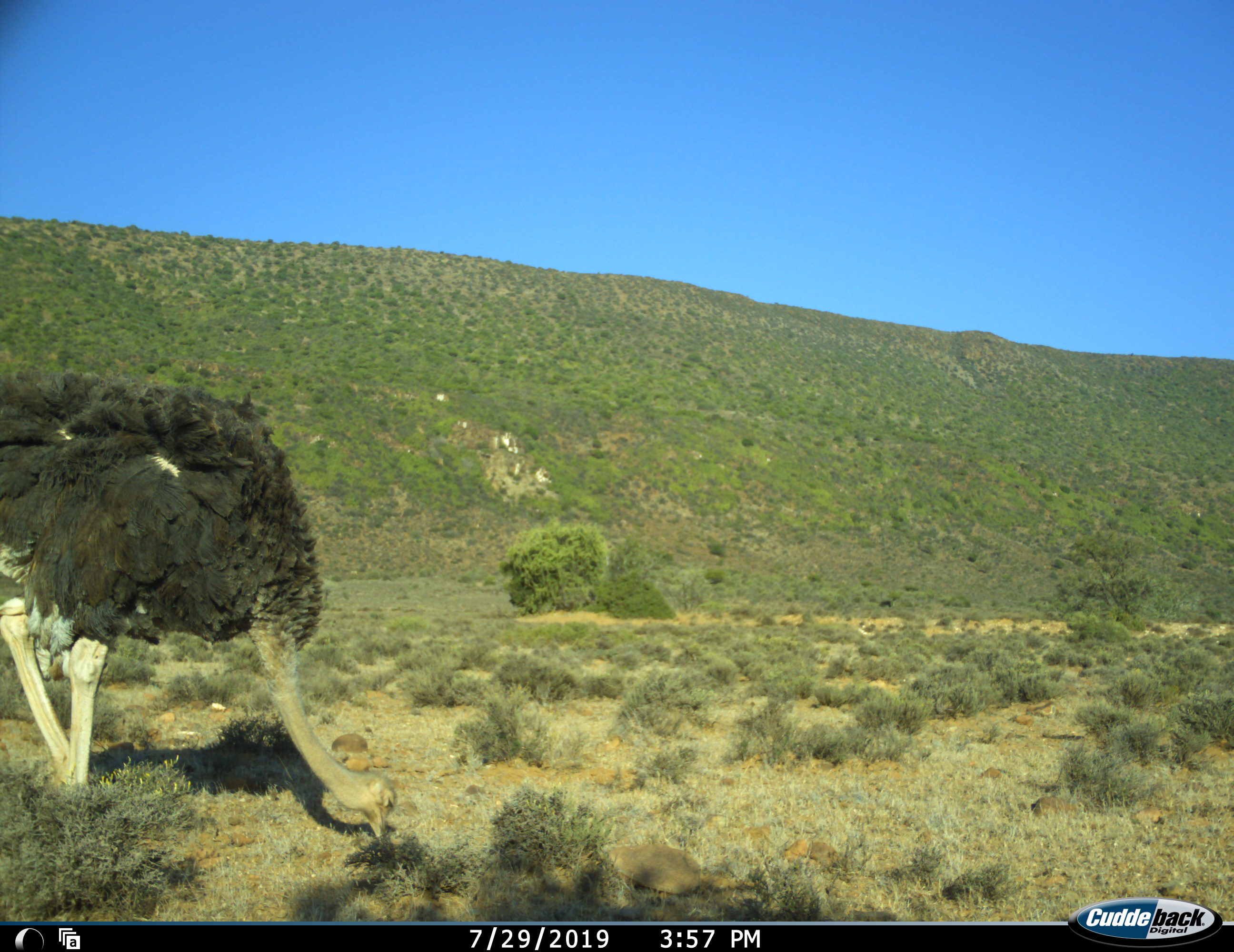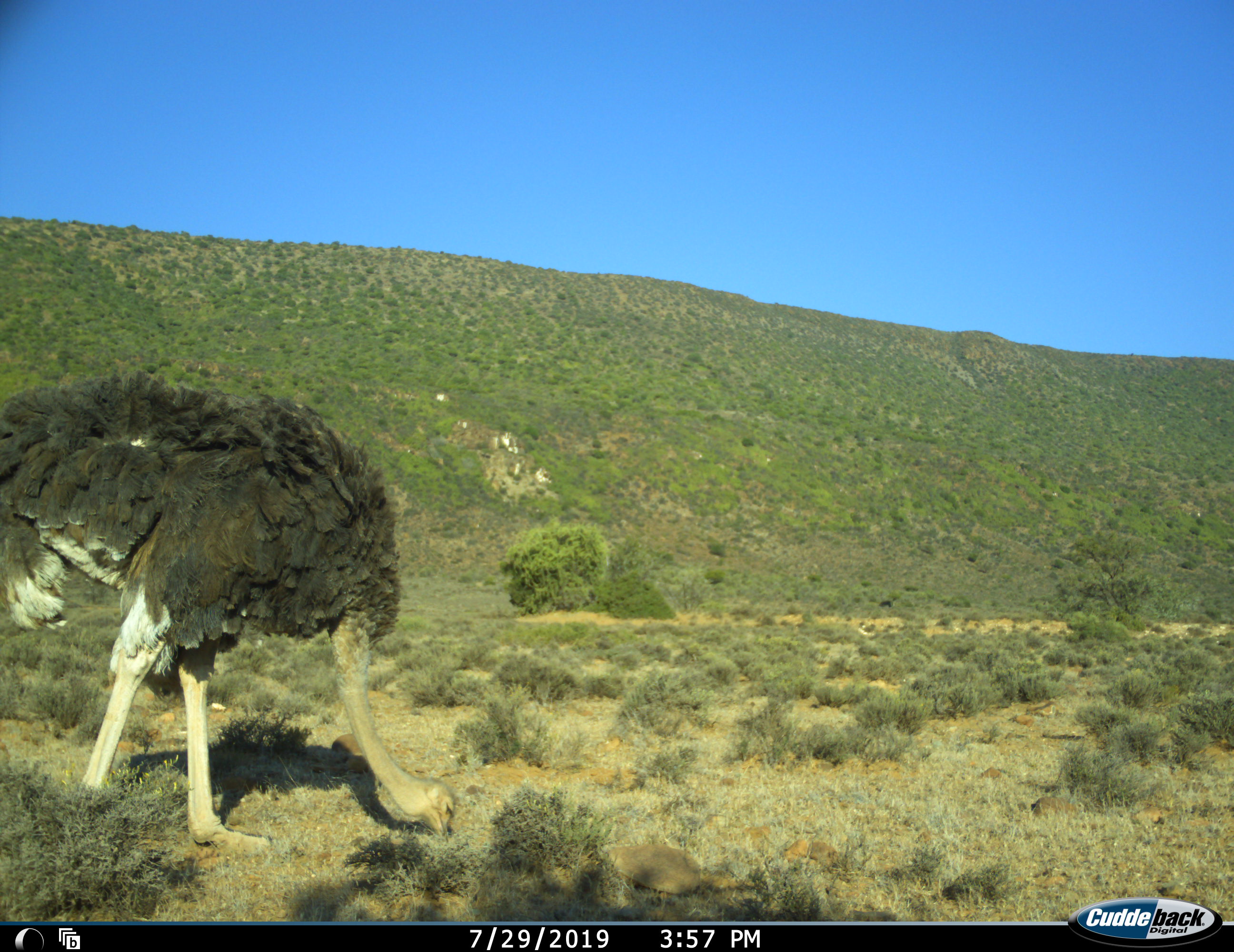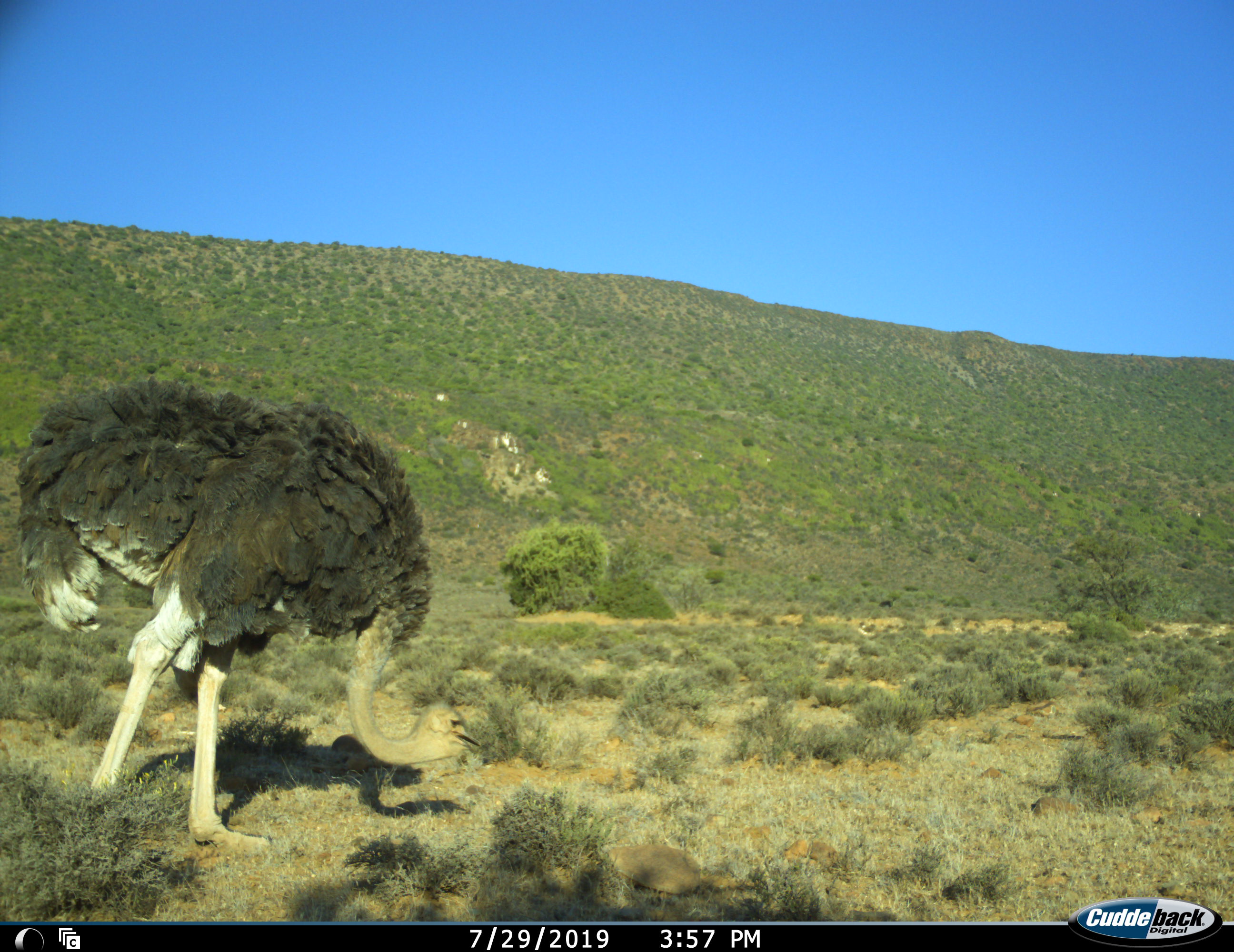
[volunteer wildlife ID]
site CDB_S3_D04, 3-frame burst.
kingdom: Animalia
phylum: Chordata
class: Aves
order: Struthioniformes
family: Struthionidae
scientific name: Struthionidae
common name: ostrich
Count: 1.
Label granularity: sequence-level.